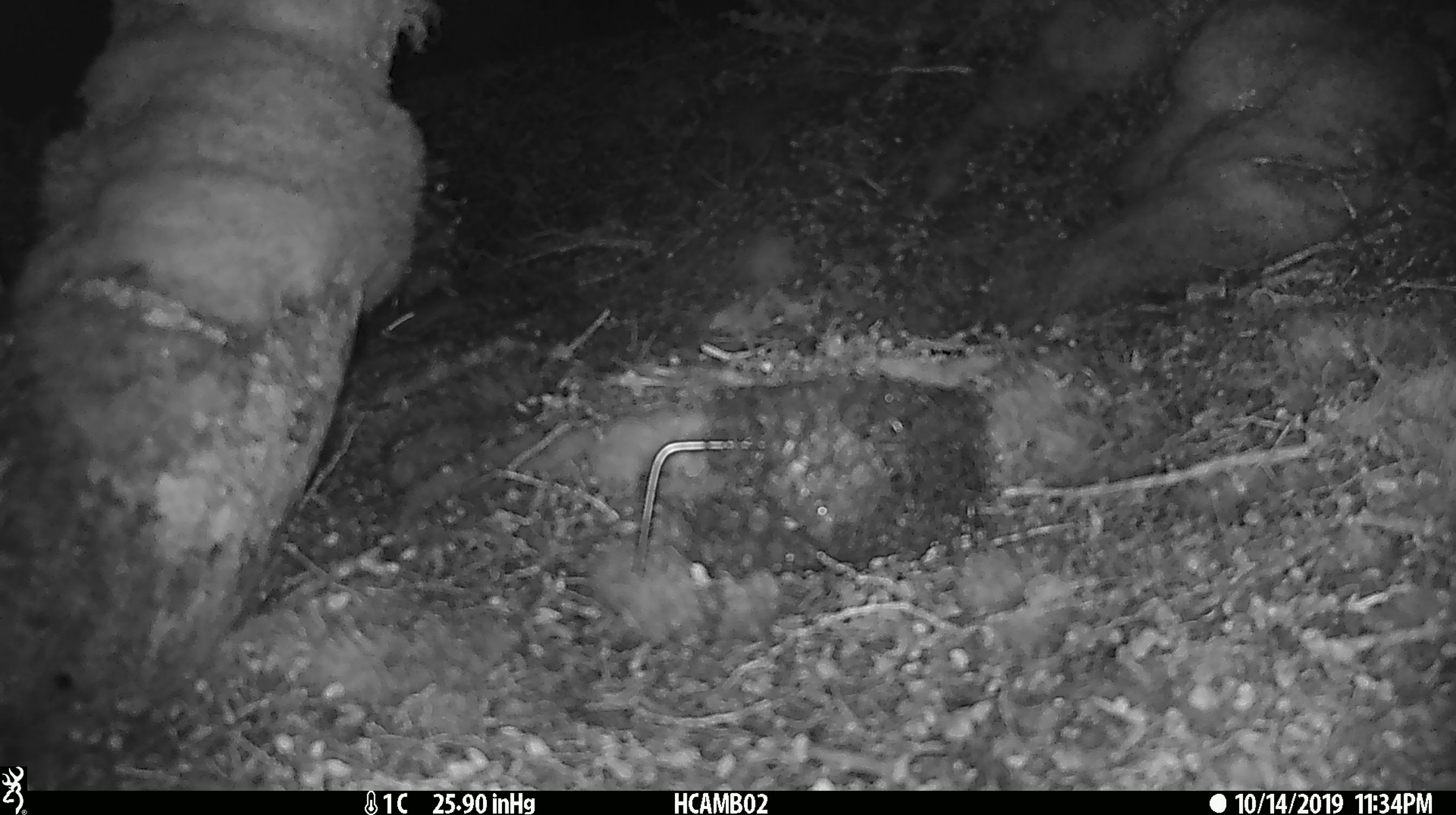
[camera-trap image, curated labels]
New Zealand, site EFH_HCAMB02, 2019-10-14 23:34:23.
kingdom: Animalia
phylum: Chordata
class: Mammalia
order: Rodentia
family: Muridae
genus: Mus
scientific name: Mus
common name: mouse